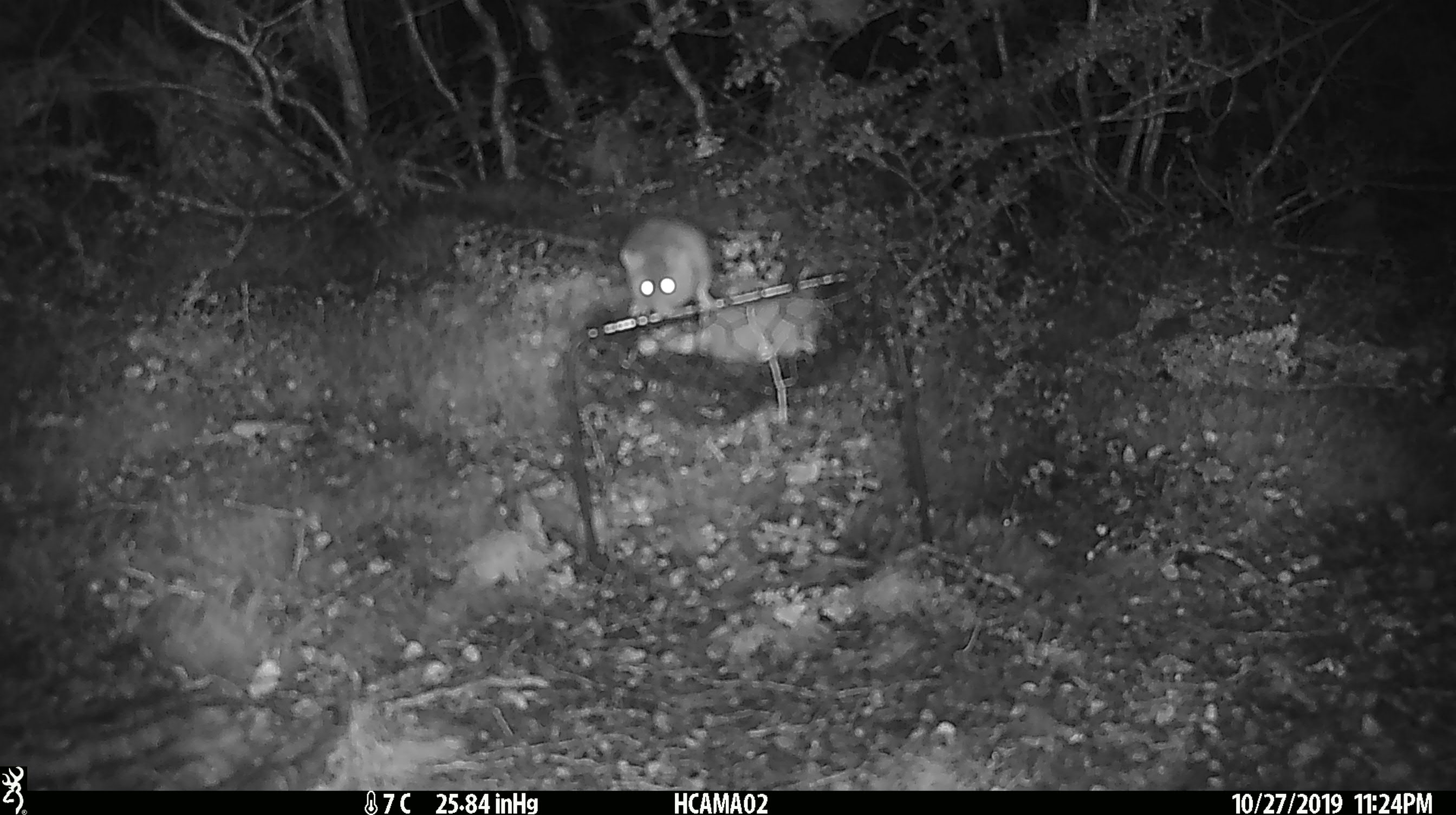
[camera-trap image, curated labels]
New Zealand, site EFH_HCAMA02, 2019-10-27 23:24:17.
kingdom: Animalia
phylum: Chordata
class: Mammalia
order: Rodentia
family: Muridae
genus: Mus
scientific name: Mus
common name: mouse